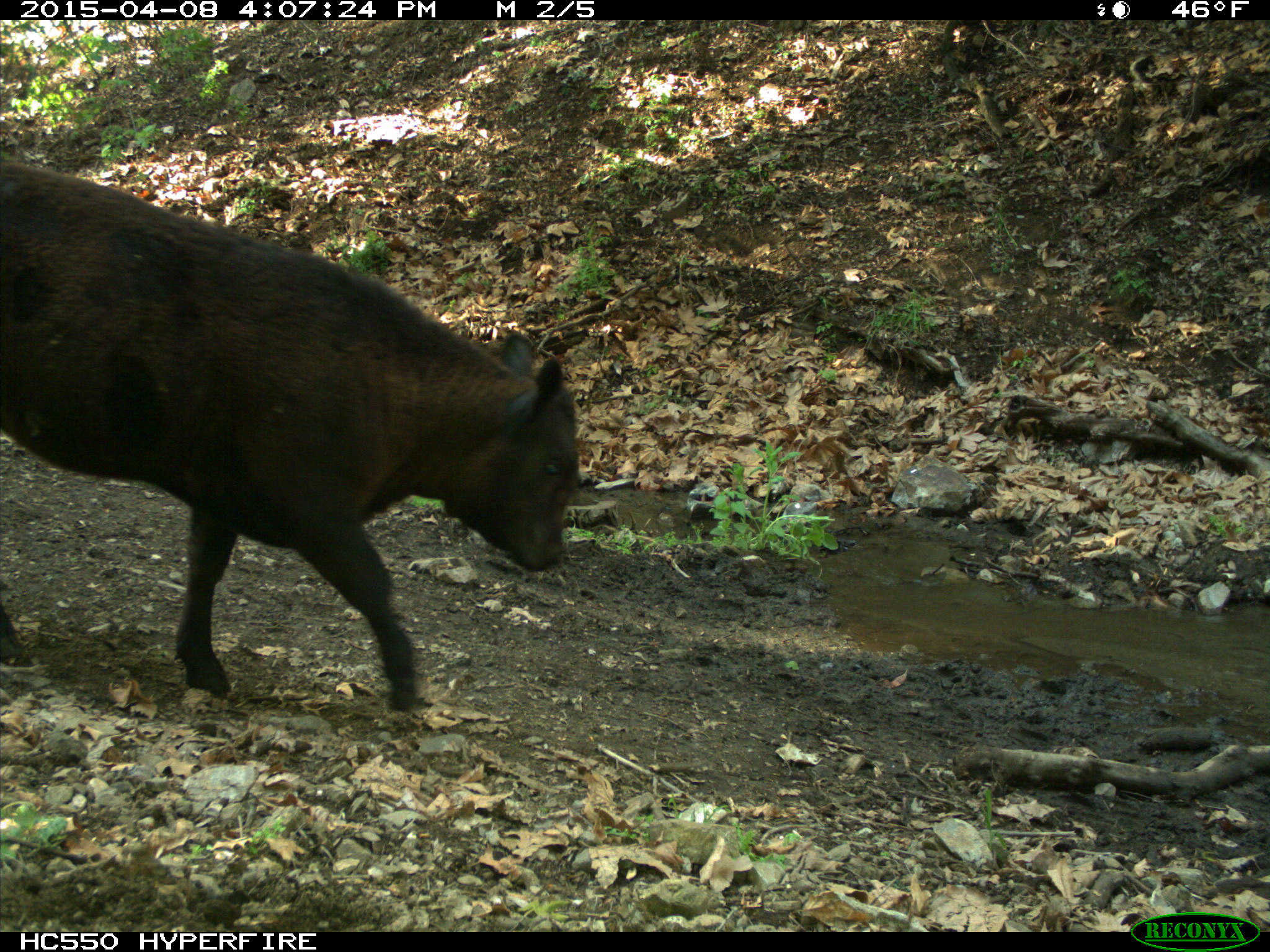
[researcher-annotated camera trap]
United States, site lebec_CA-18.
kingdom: Animalia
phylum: Chordata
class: Mammalia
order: Artiodactyla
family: Bovidae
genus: Bos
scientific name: Bos taurus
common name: domestic cow